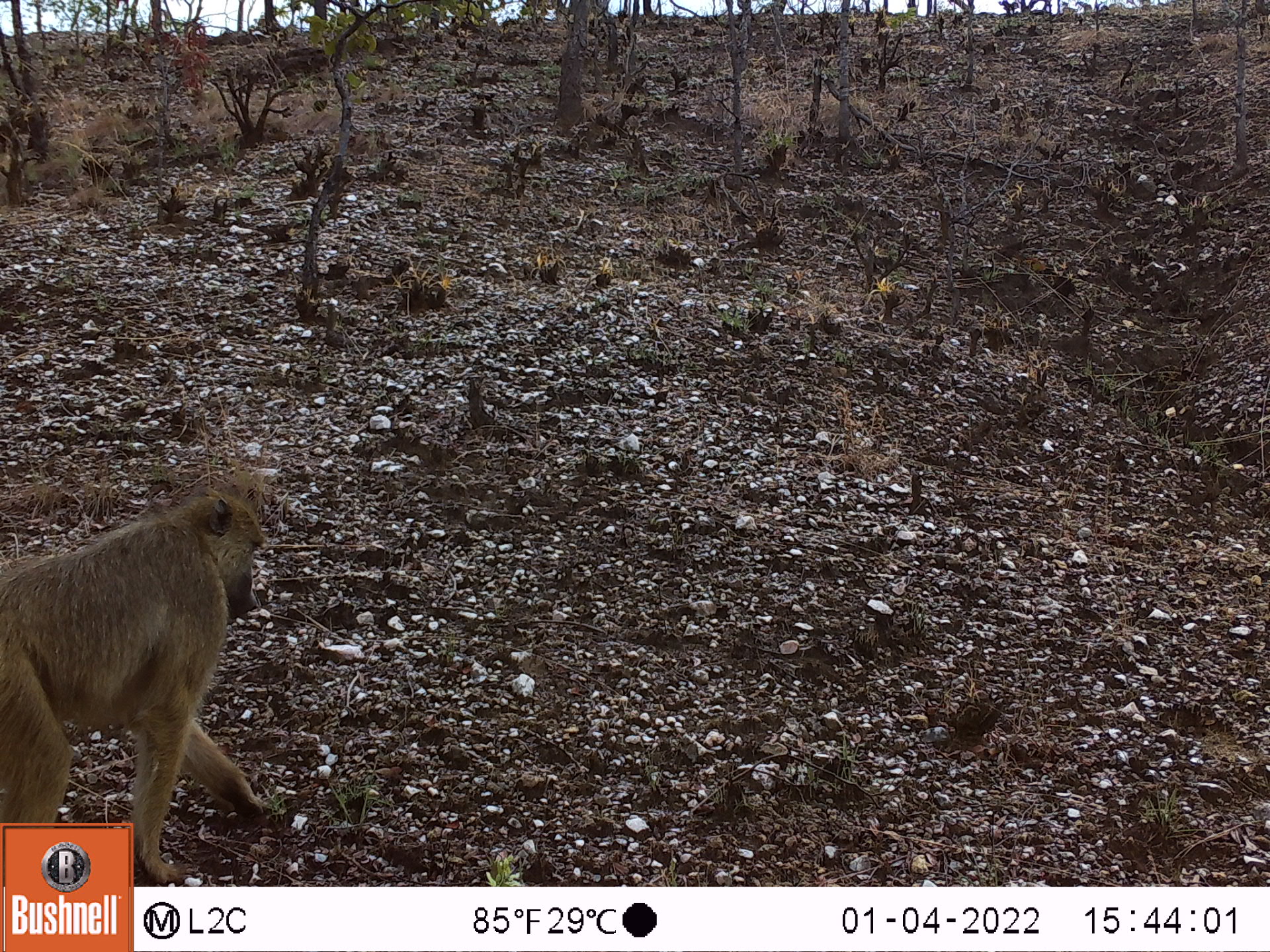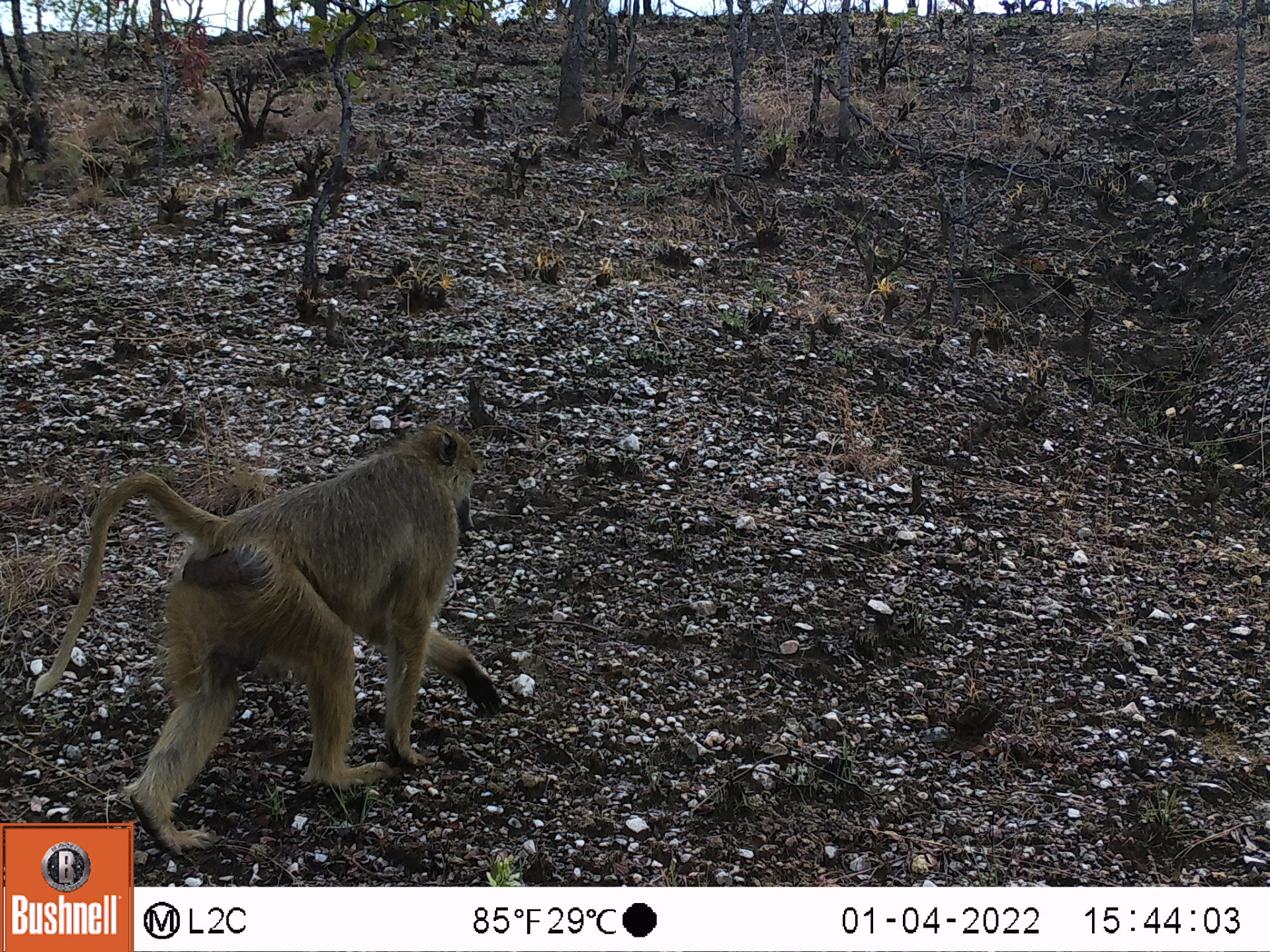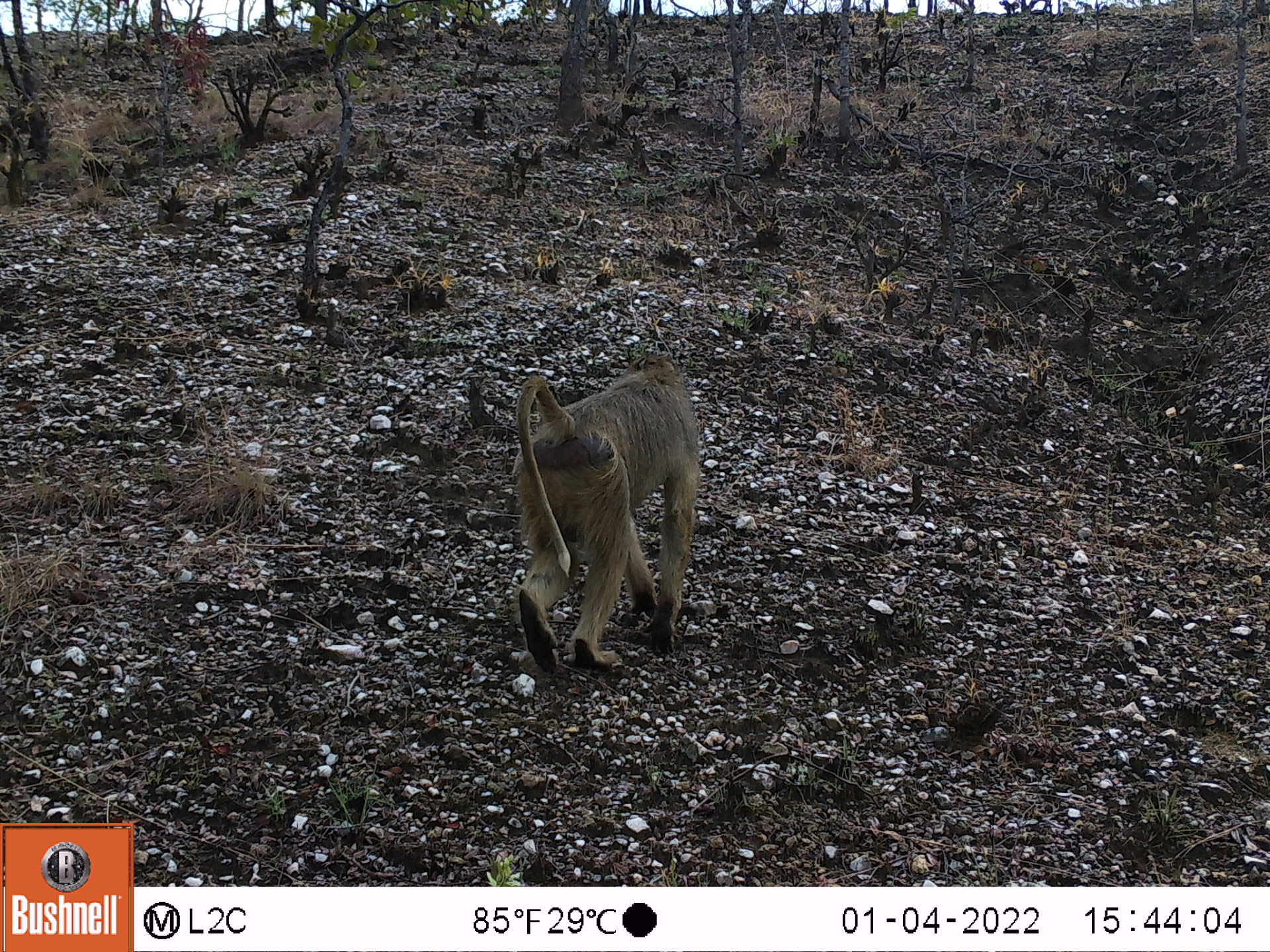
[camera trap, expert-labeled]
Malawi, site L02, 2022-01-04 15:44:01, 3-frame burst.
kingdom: Animalia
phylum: Chordata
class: Mammalia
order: Primates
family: Cercopithecidae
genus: Papio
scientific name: Papio cynocephalus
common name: yellow baboon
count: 1